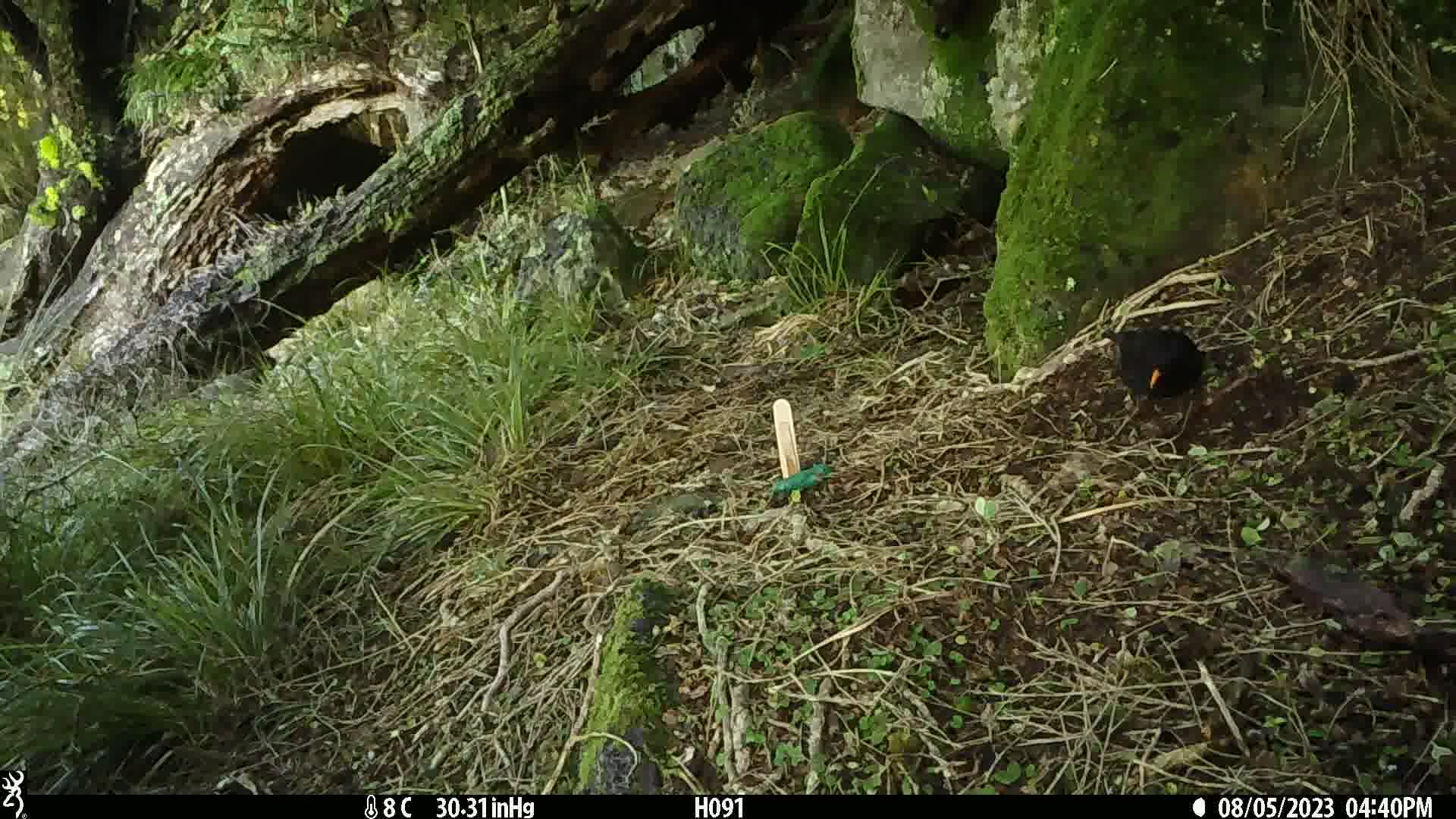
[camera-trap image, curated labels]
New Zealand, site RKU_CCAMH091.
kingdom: Animalia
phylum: Chordata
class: Aves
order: Passeriformes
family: Turdidae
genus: Turdus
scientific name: Turdus merula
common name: eurasian blackbird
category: blackbird